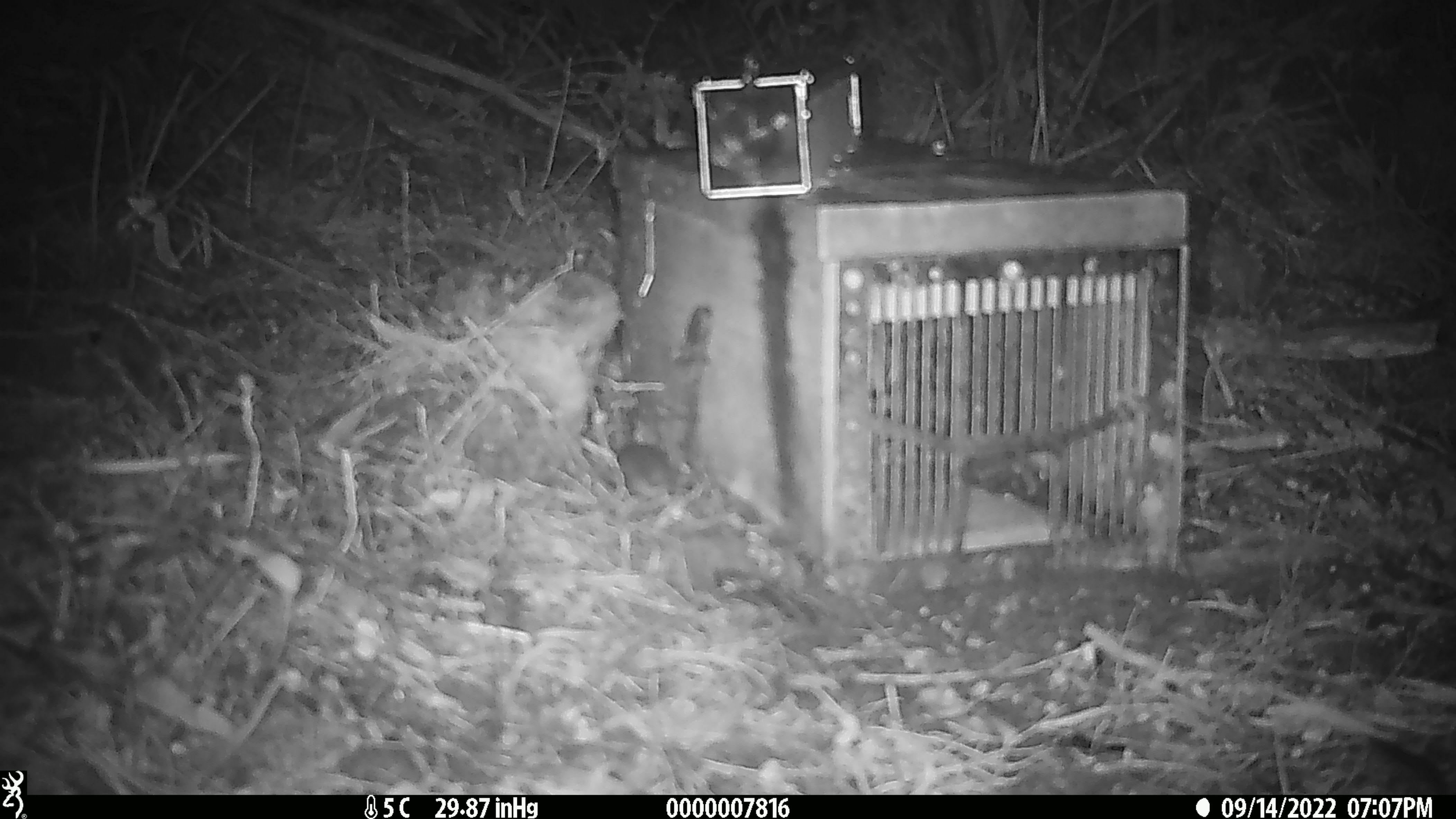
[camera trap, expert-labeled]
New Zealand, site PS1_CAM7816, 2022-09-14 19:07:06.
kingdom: Animalia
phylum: Chordata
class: Mammalia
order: Rodentia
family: Muridae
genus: Mus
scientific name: Mus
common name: mouse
Mouse (Mus).